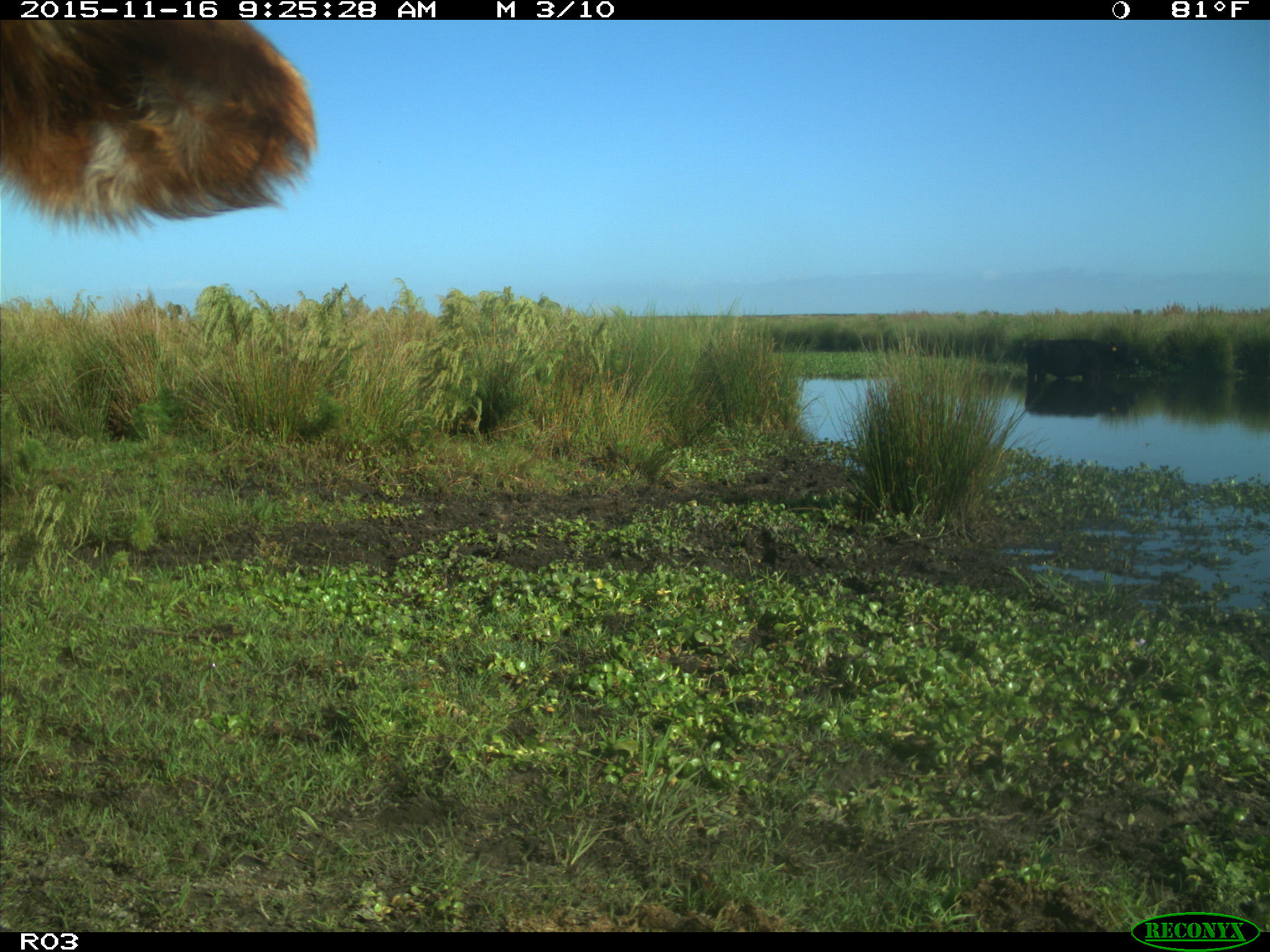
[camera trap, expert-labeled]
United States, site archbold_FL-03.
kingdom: Animalia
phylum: Chordata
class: Mammalia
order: Artiodactyla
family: Bovidae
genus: Bos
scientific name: Bos taurus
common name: domestic cow